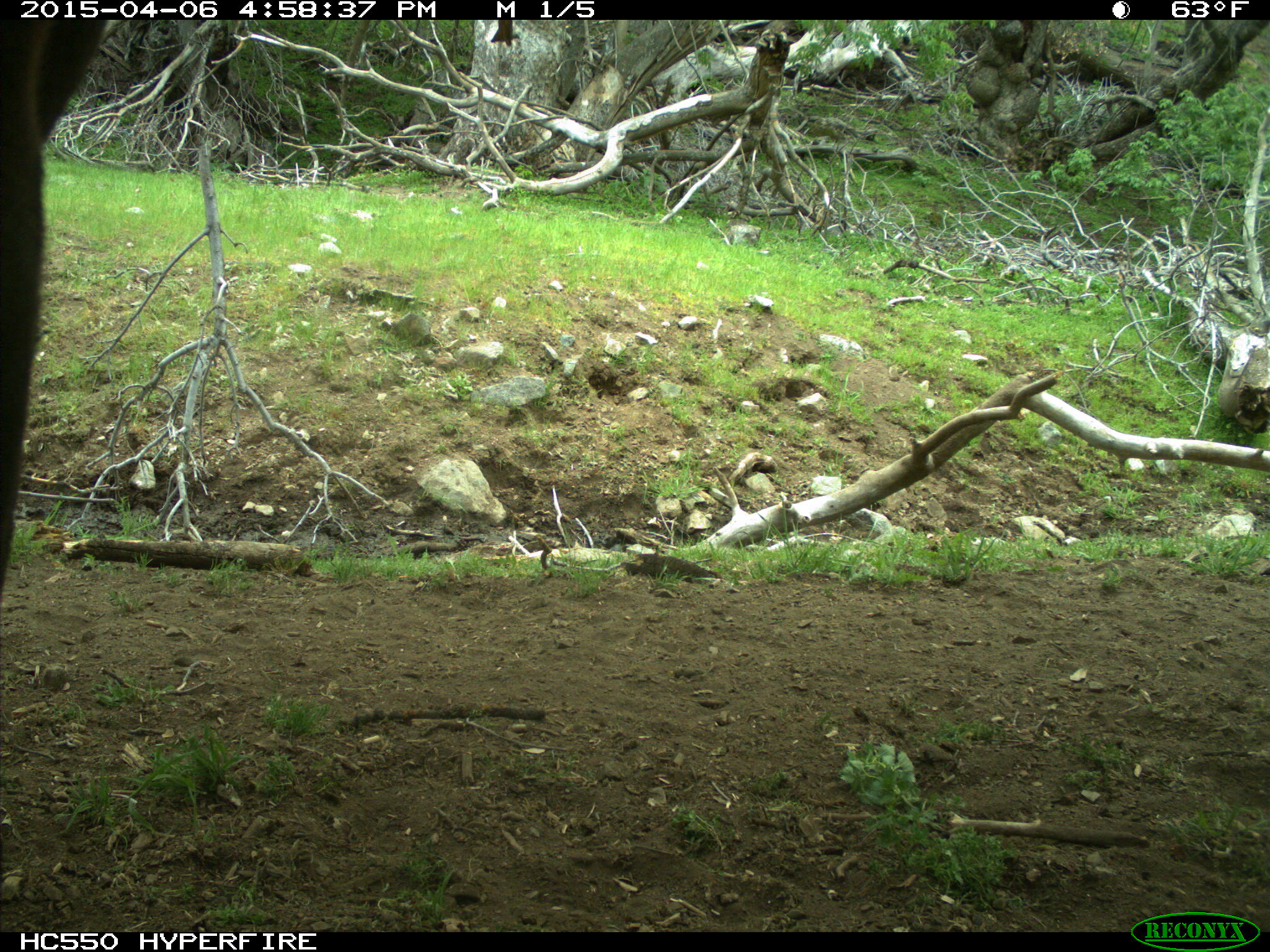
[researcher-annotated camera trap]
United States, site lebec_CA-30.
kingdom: Animalia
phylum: Chordata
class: Mammalia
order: Artiodactyla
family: Bovidae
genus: Bos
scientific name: Bos taurus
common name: domestic cow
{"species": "Bos taurus (domestic cow)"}